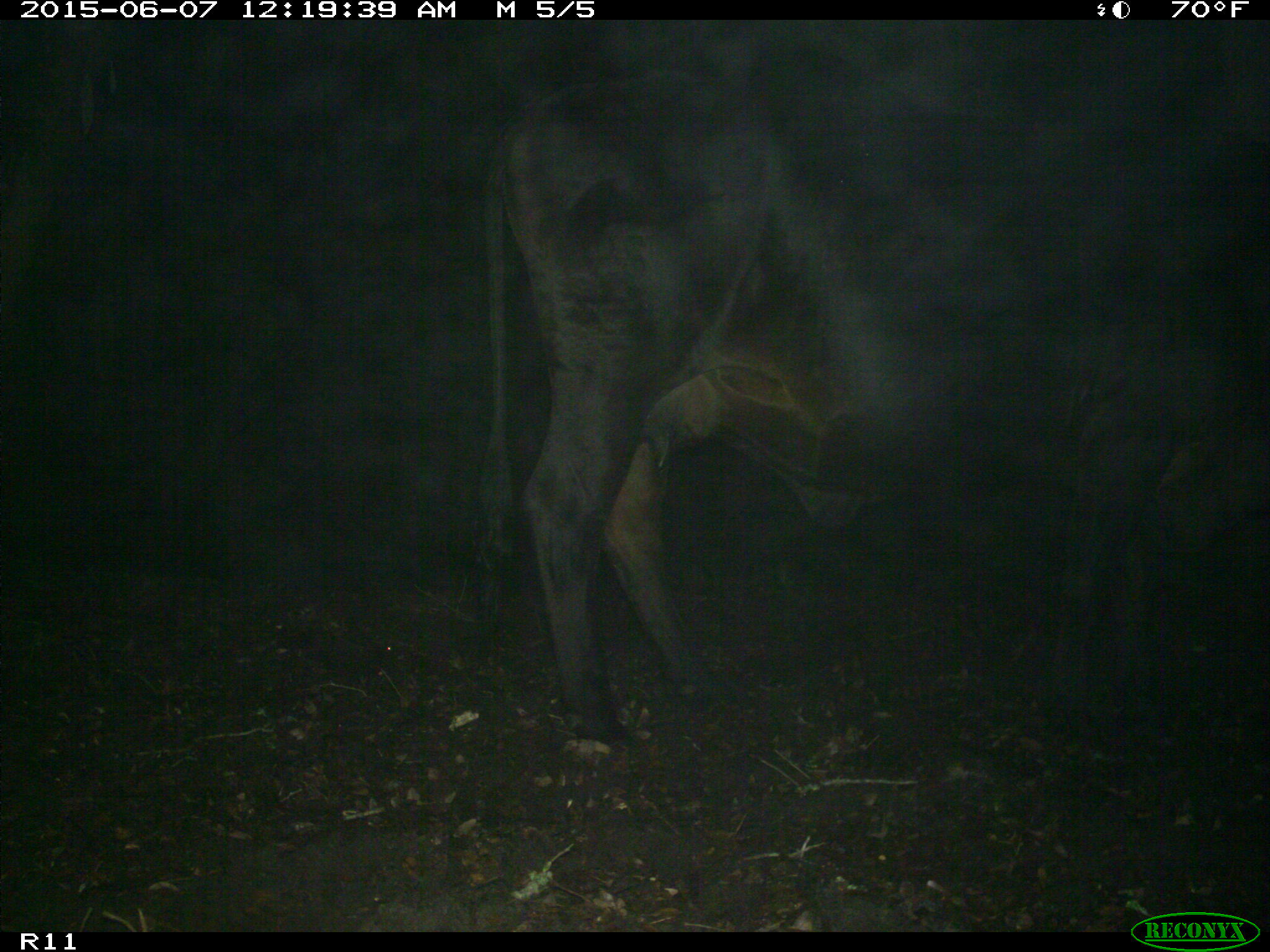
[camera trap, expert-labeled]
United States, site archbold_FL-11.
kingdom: Animalia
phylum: Chordata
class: Mammalia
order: Artiodactyla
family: Bovidae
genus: Bos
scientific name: Bos taurus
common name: domestic cow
Bos taurus (domestic cow).